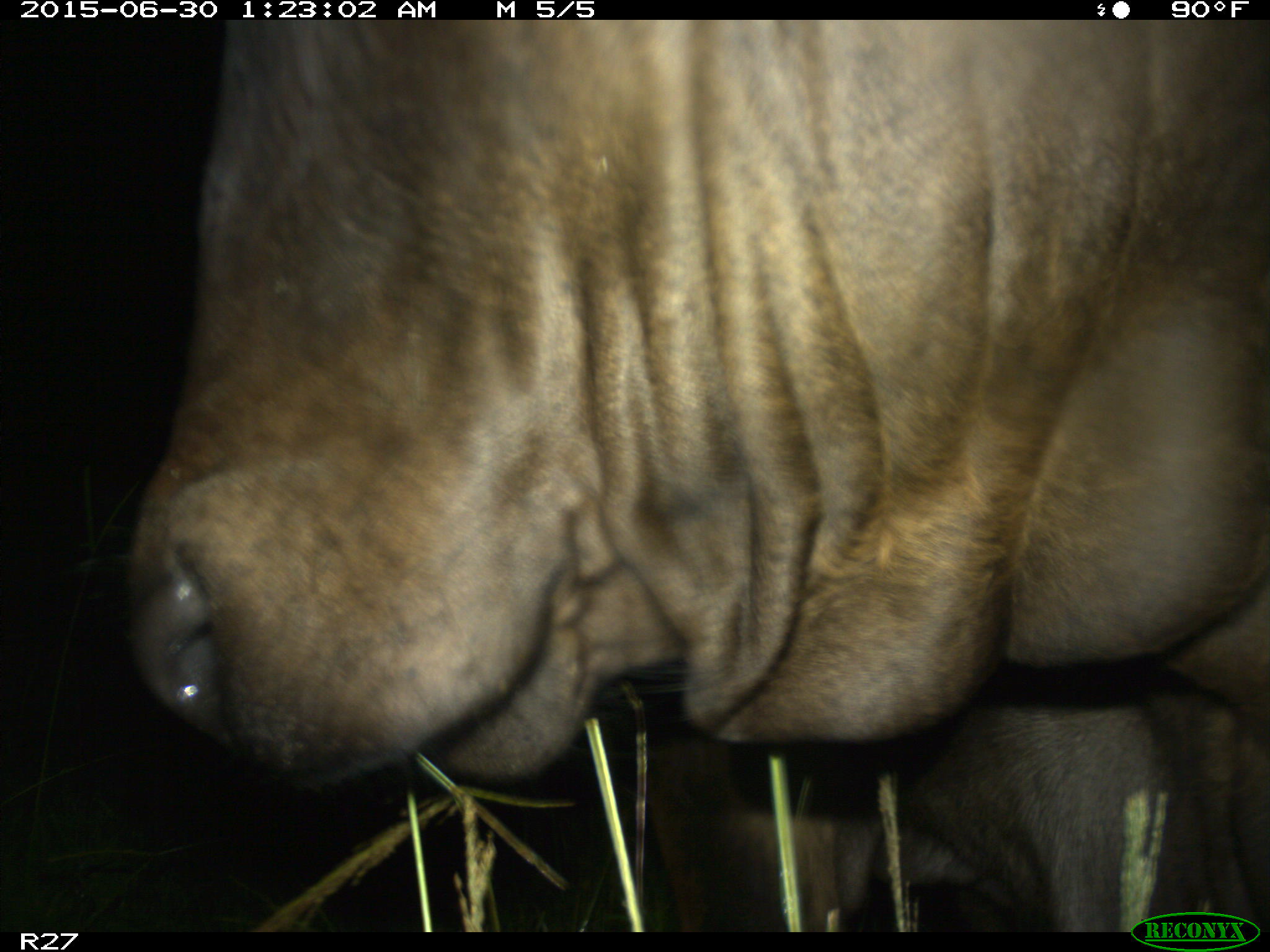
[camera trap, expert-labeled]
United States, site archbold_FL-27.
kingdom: Animalia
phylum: Chordata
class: Mammalia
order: Artiodactyla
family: Bovidae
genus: Bos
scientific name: Bos taurus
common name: domestic cow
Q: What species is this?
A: Bos taurus (domestic cow).